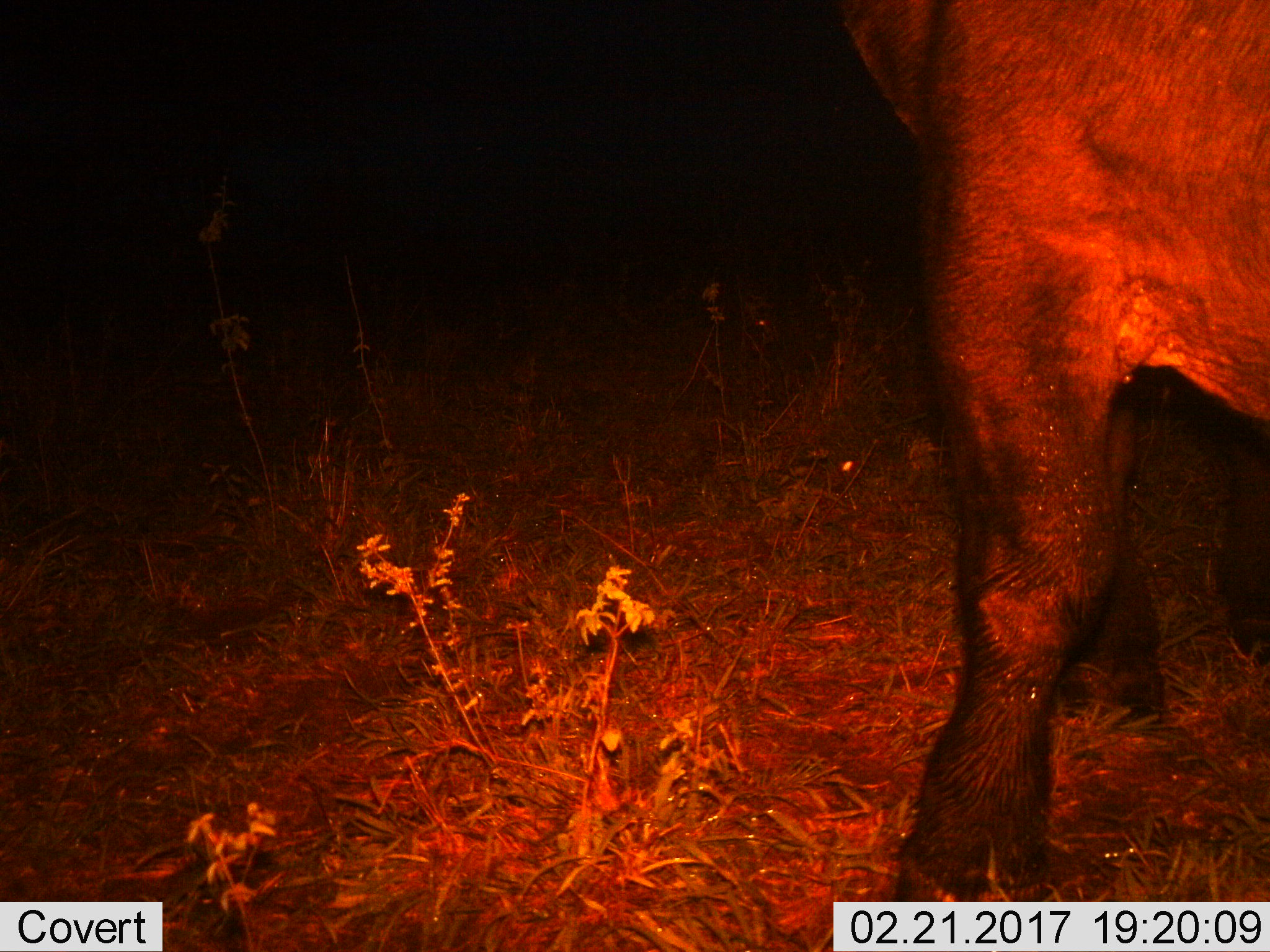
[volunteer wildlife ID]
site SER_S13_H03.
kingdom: Animalia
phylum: Chordata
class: Mammalia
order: Artiodactyla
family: Bovidae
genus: Syncerus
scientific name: Syncerus caffer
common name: african buffalo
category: buffalo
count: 1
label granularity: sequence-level